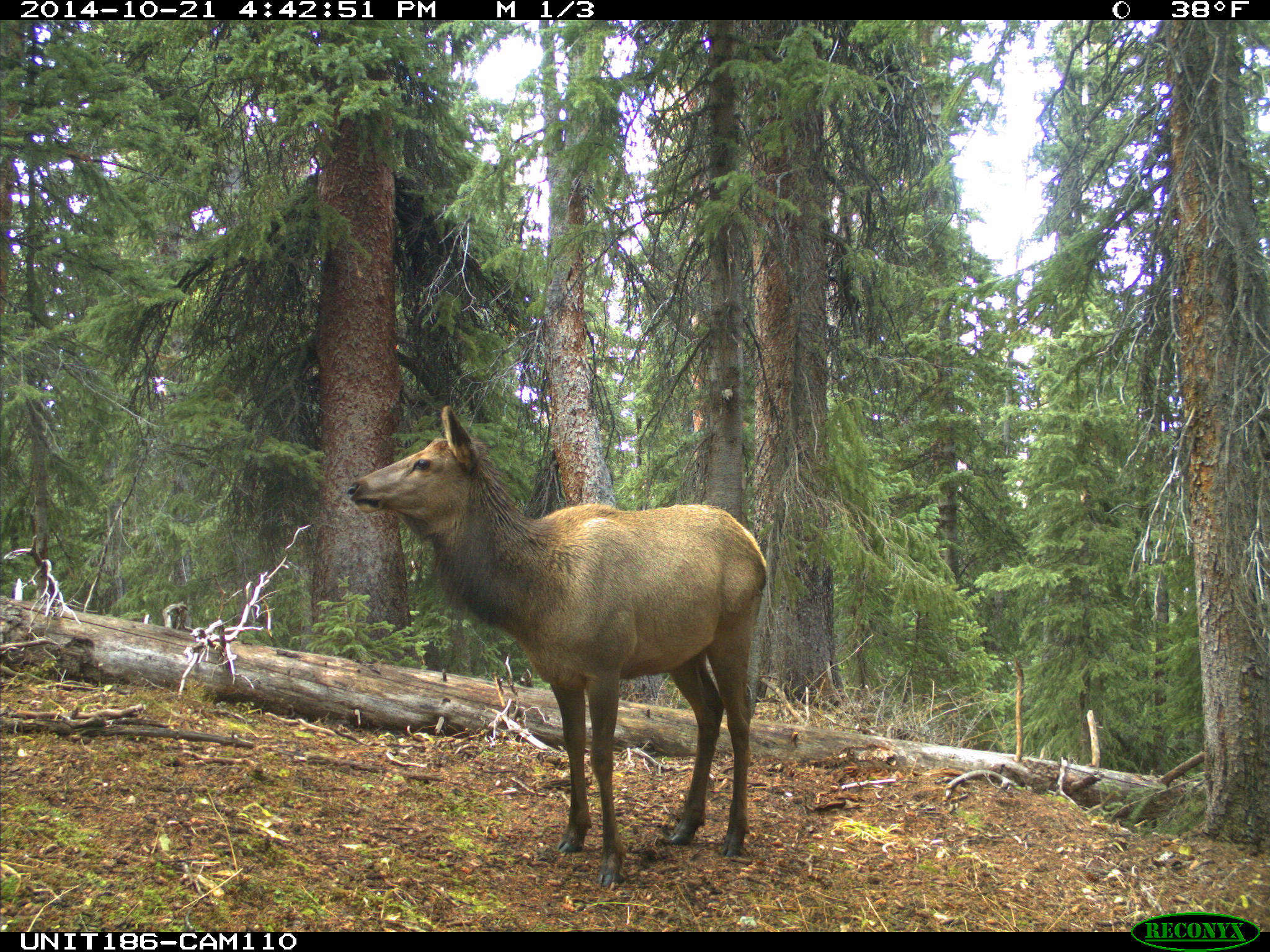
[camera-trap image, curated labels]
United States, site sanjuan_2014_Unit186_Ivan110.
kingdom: Animalia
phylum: Chordata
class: Mammalia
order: Artiodactyla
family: Cervidae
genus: Cervus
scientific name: Cervus elaphus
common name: red deer